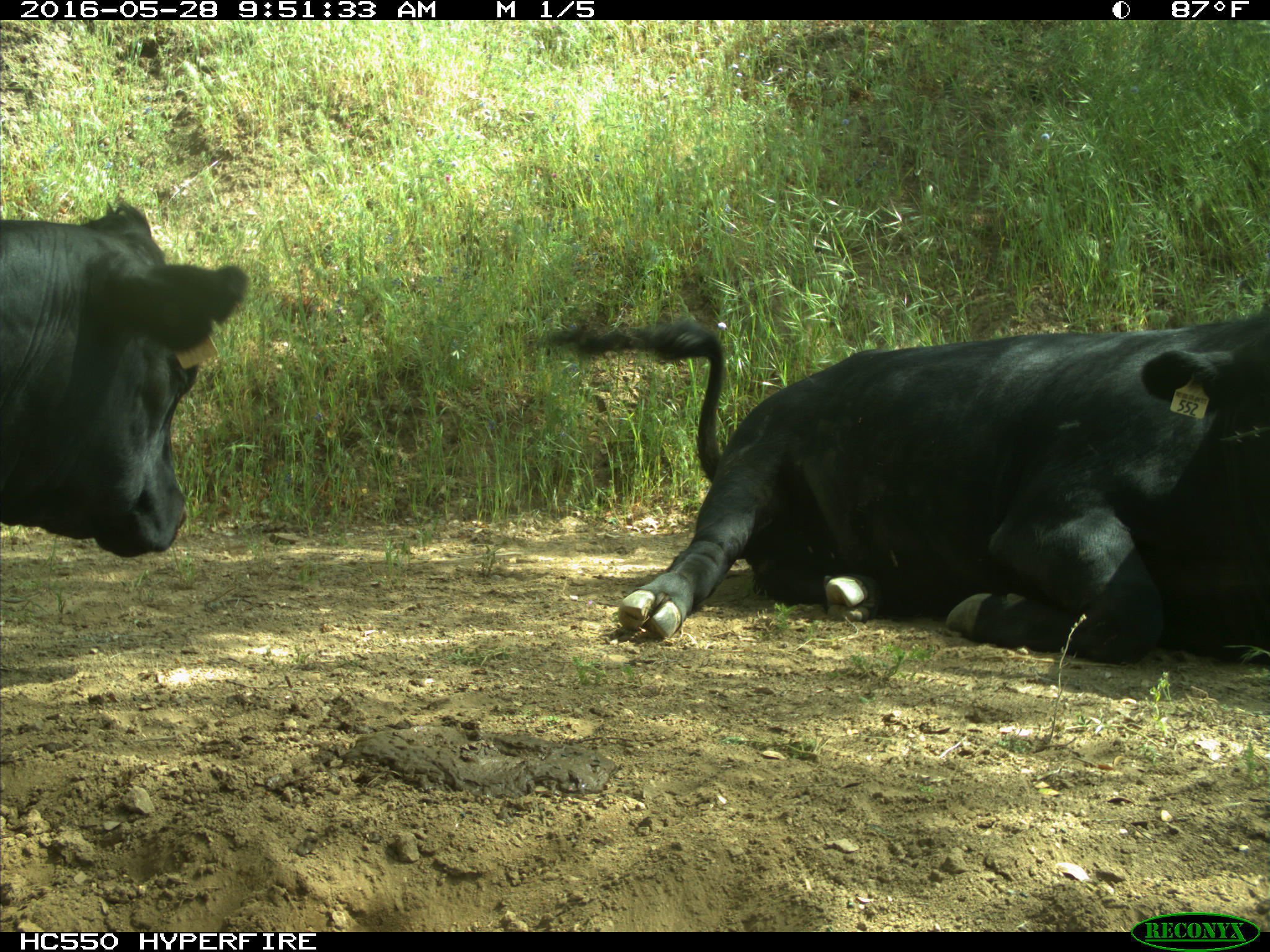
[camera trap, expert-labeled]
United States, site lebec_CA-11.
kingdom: Animalia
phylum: Chordata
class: Mammalia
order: Artiodactyla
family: Bovidae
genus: Bos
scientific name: Bos taurus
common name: domestic cow